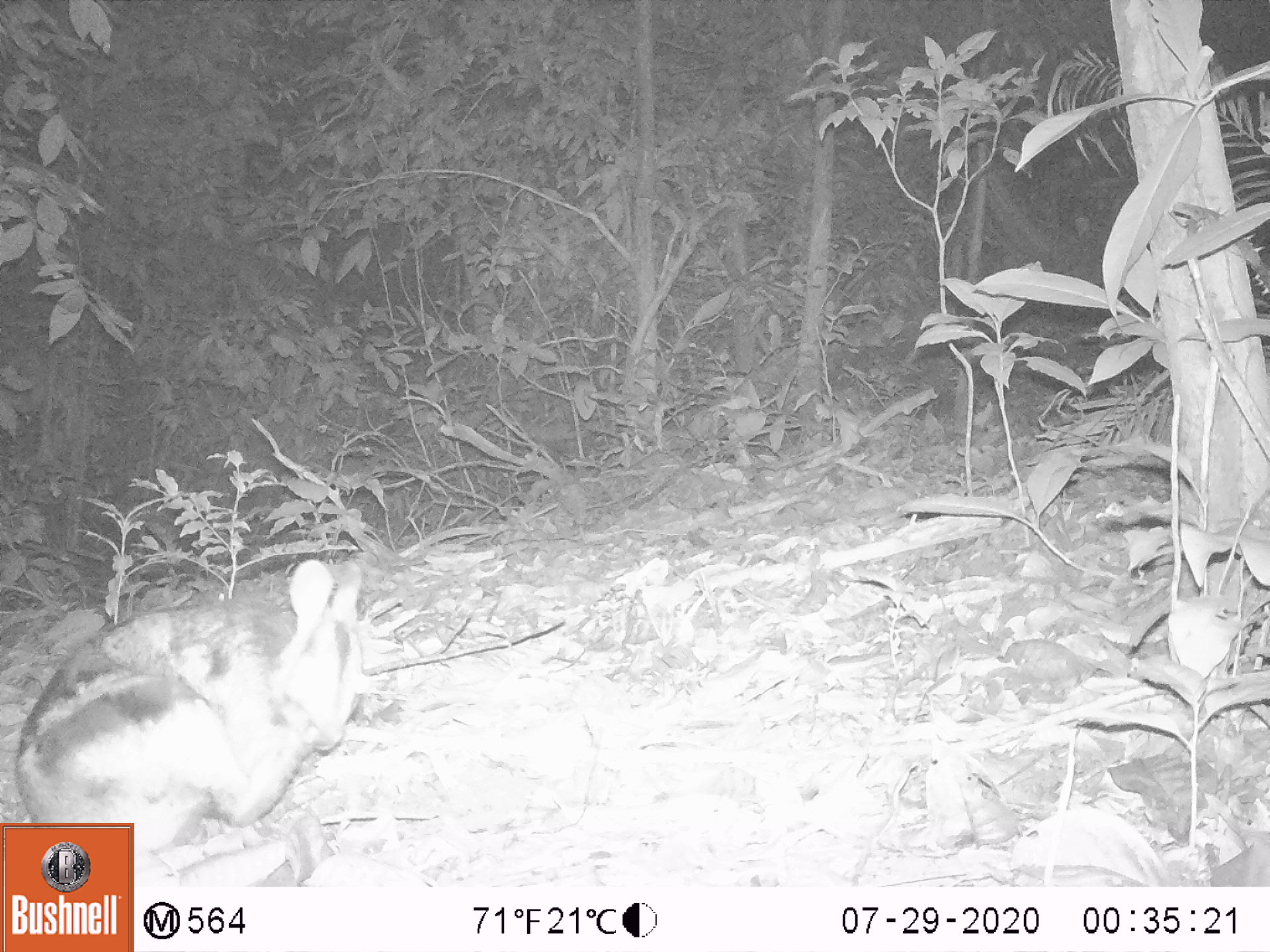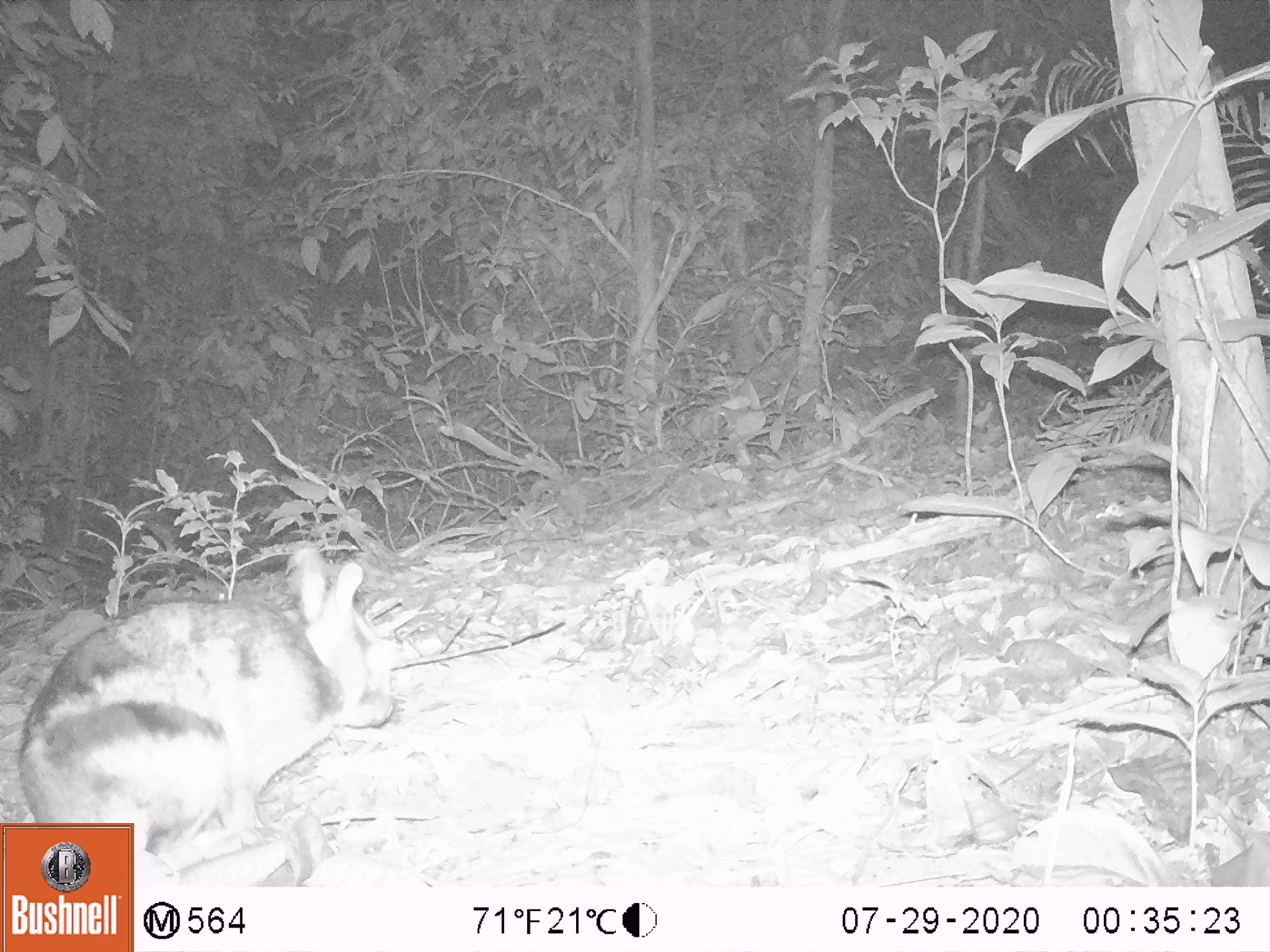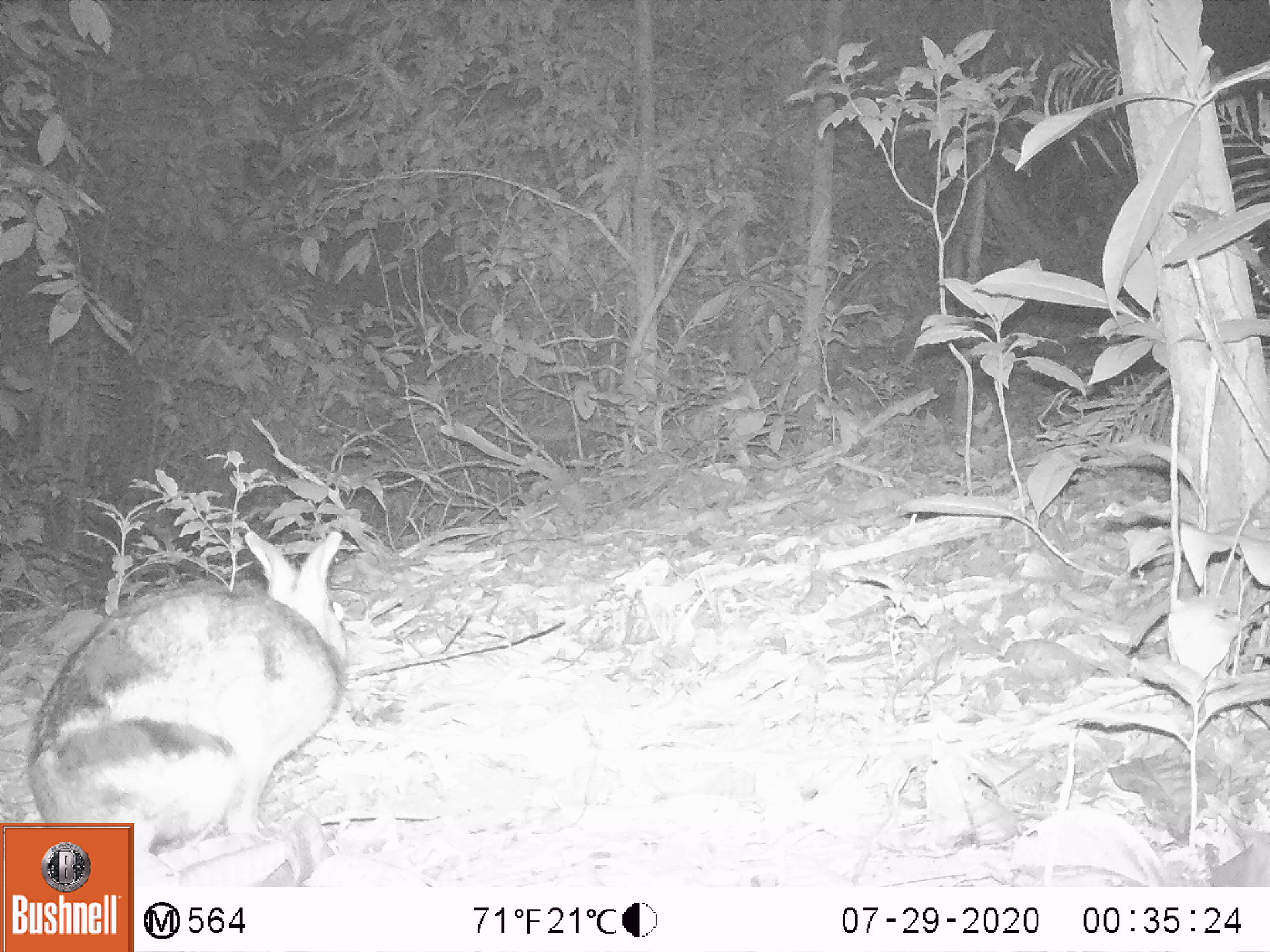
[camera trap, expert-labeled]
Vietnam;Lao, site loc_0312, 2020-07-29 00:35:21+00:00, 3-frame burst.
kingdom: Animalia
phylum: Chordata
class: Mammalia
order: Lagomorpha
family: Leporidae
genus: Nesolagus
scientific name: Nesolagus timminsi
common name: annamite striped rabbit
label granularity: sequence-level